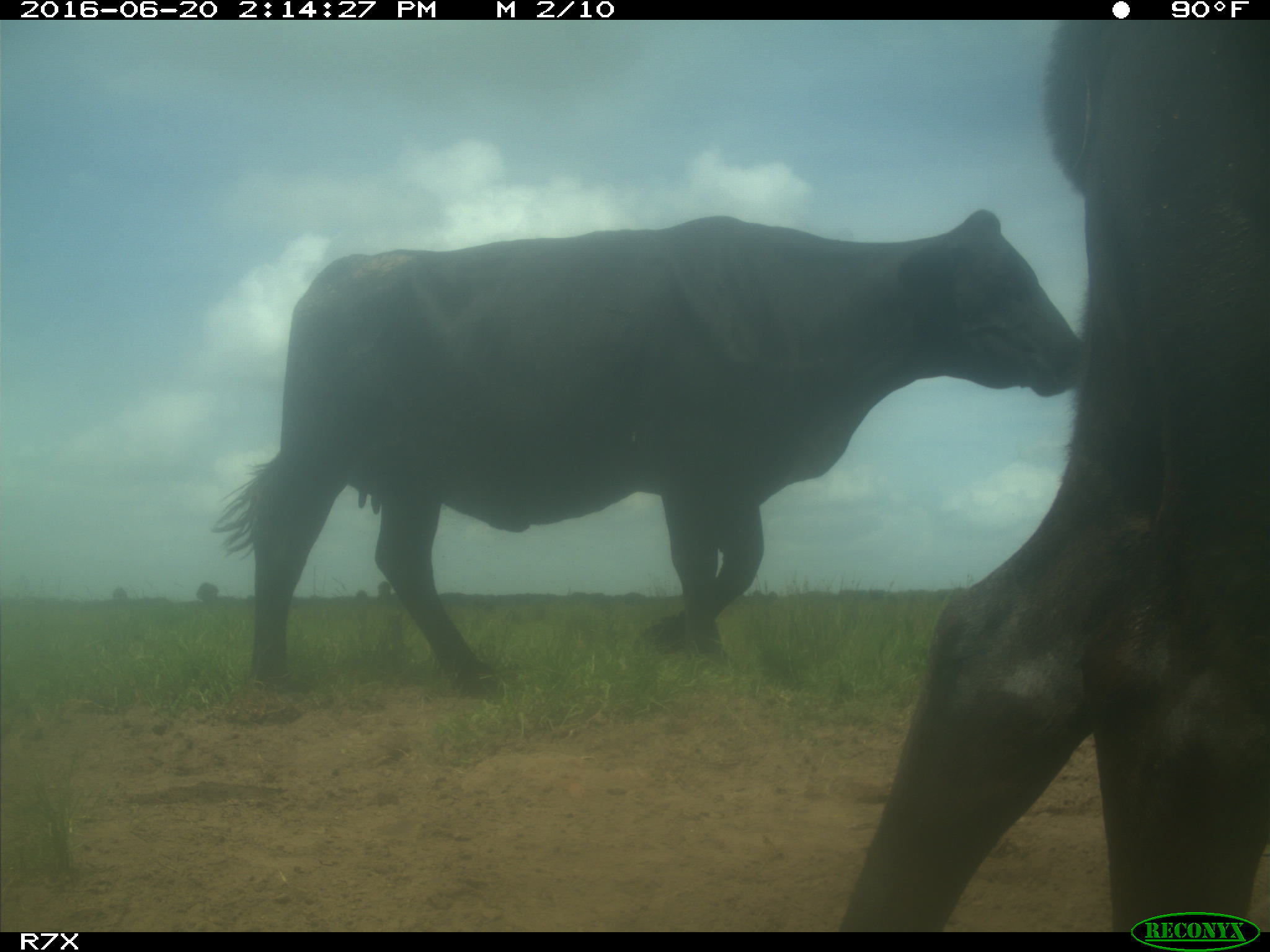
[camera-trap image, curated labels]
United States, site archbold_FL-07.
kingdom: Animalia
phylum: Chordata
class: Mammalia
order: Artiodactyla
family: Bovidae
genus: Bos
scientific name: Bos taurus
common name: domestic cow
Bos taurus (domestic cow).